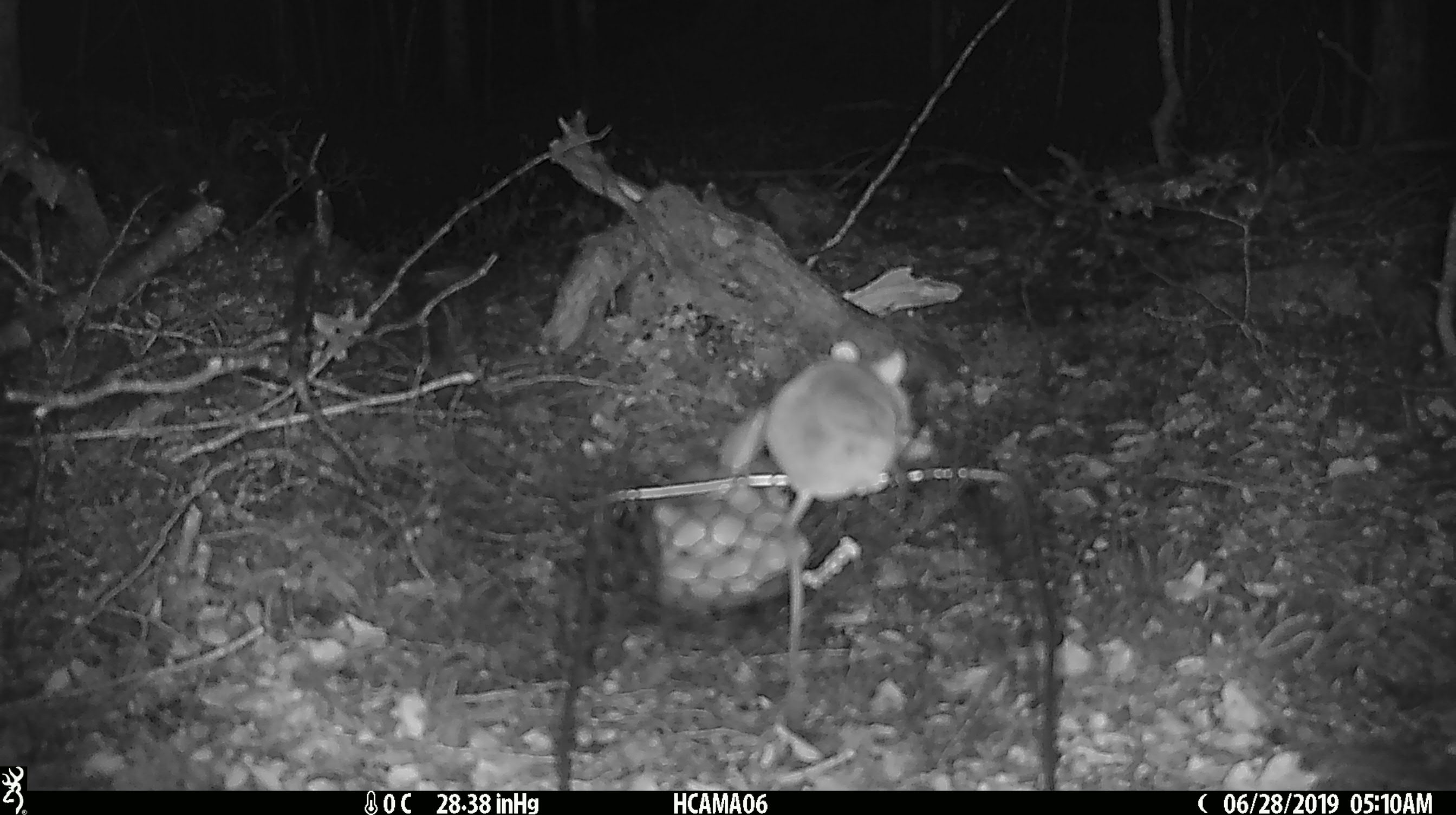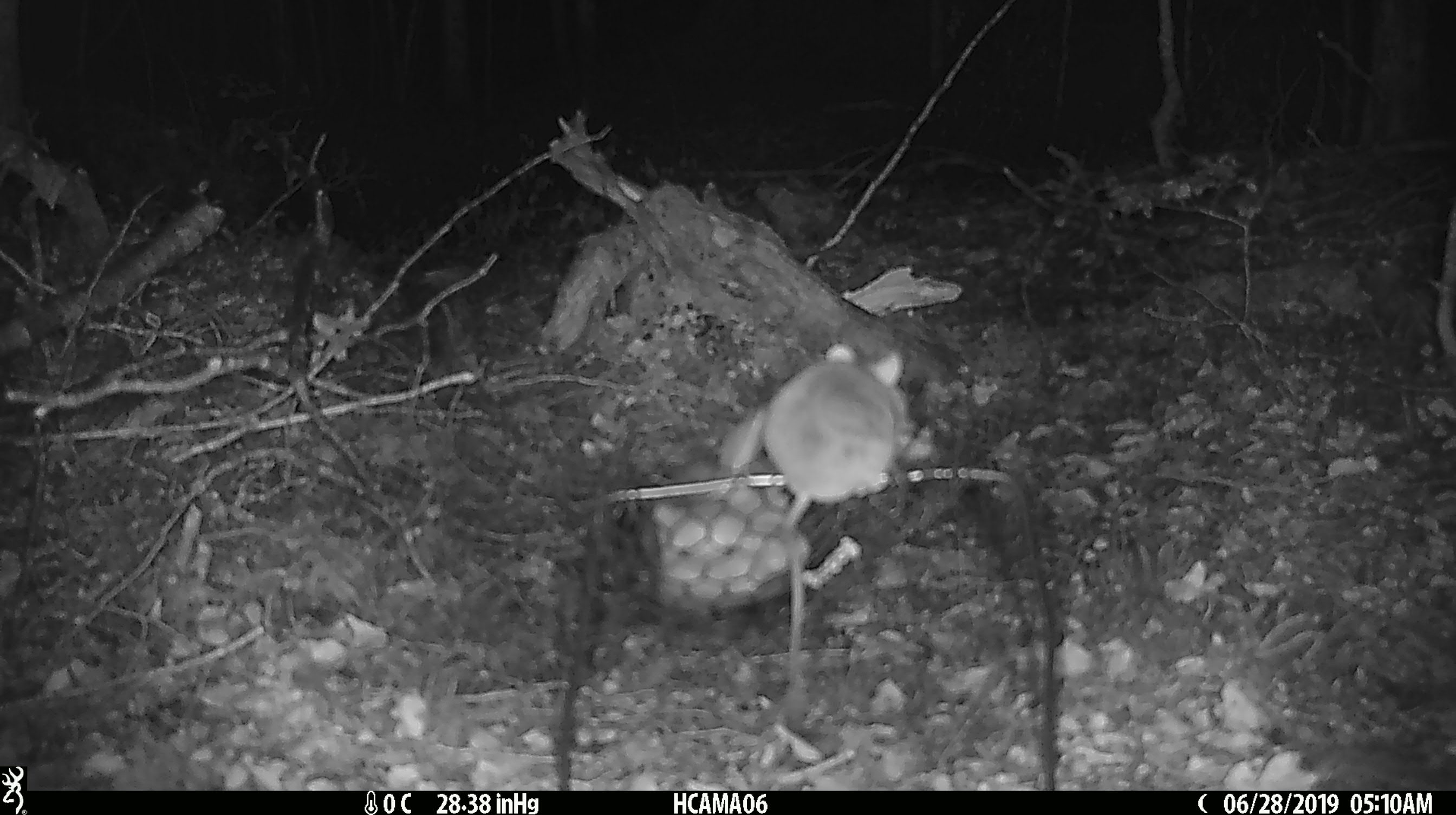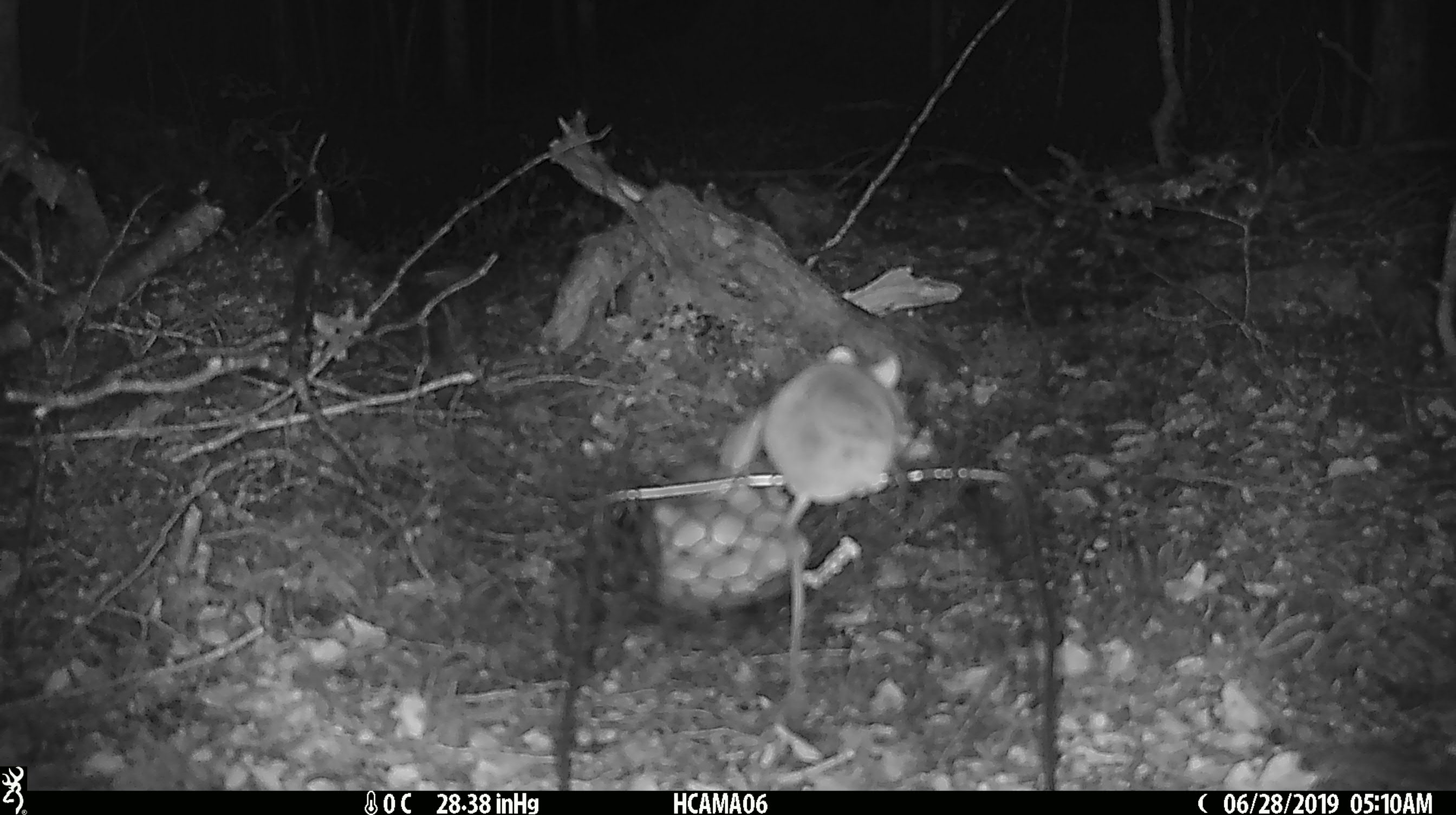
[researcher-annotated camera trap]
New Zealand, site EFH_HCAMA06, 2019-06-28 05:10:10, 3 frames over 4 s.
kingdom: Animalia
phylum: Chordata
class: Mammalia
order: Rodentia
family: Muridae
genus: Mus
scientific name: Mus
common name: mouse